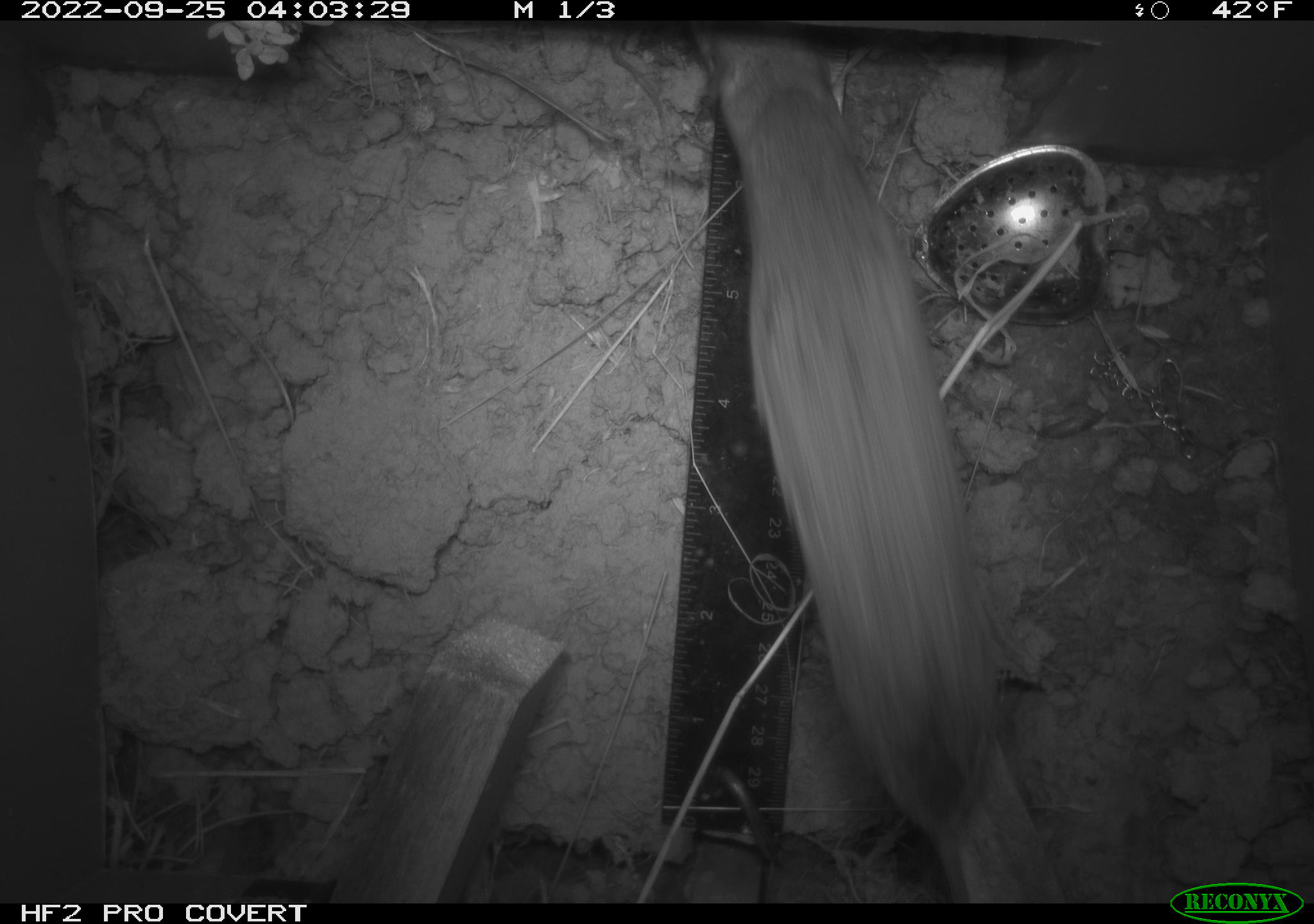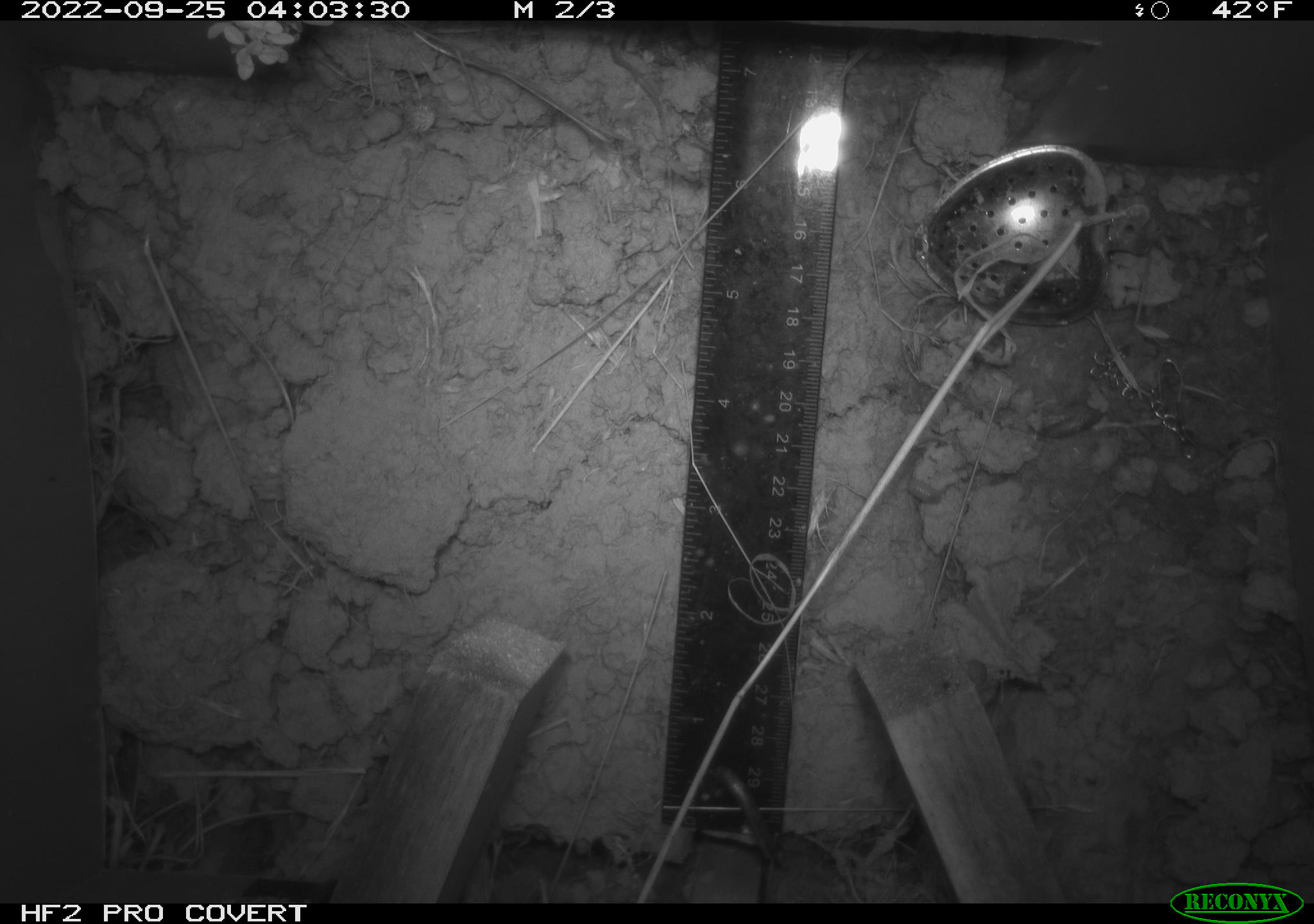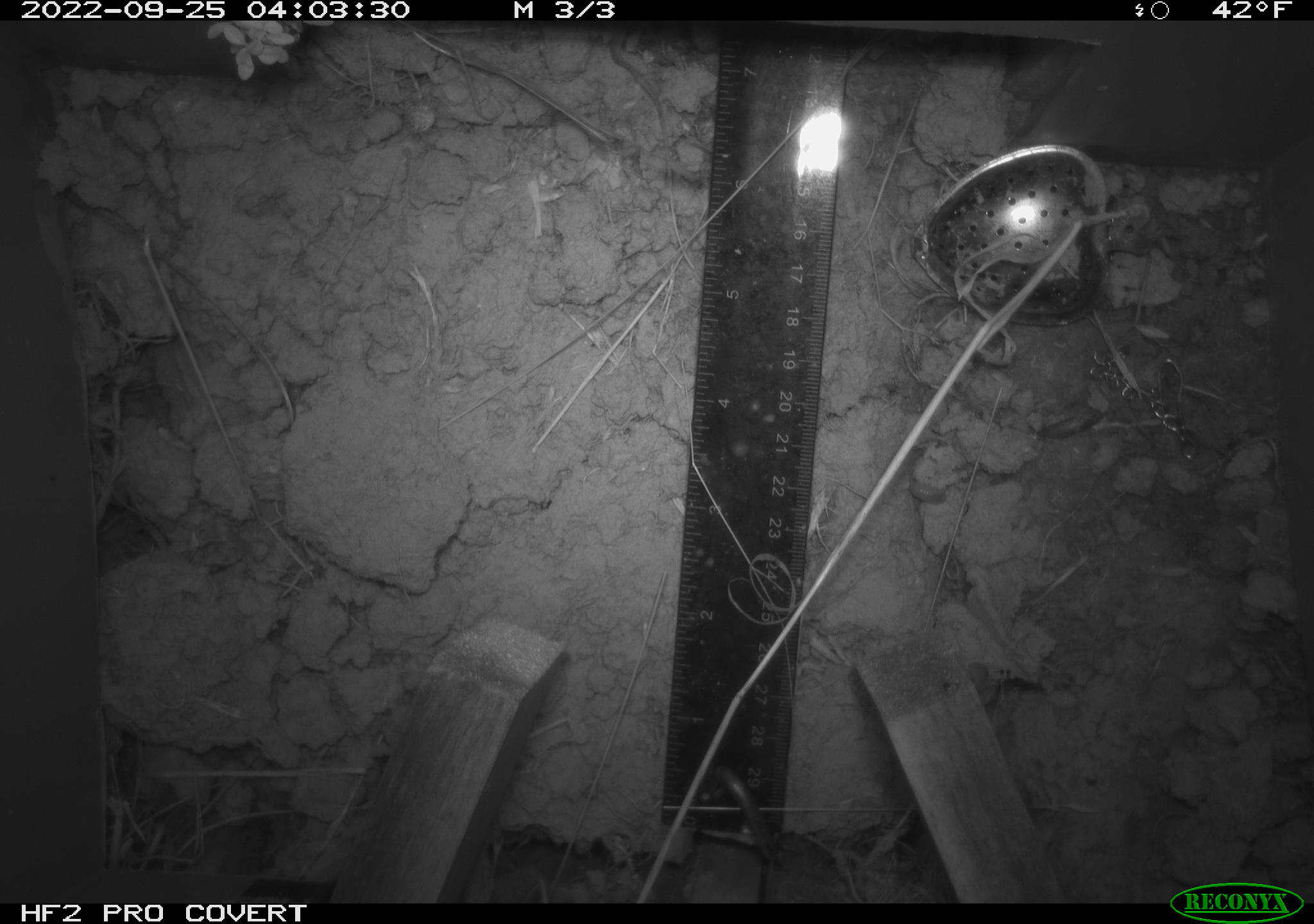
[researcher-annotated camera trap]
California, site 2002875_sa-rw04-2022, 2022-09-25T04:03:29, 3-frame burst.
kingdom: Animalia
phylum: Chordata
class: Mammalia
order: Rodentia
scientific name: Rodentia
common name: mouse species